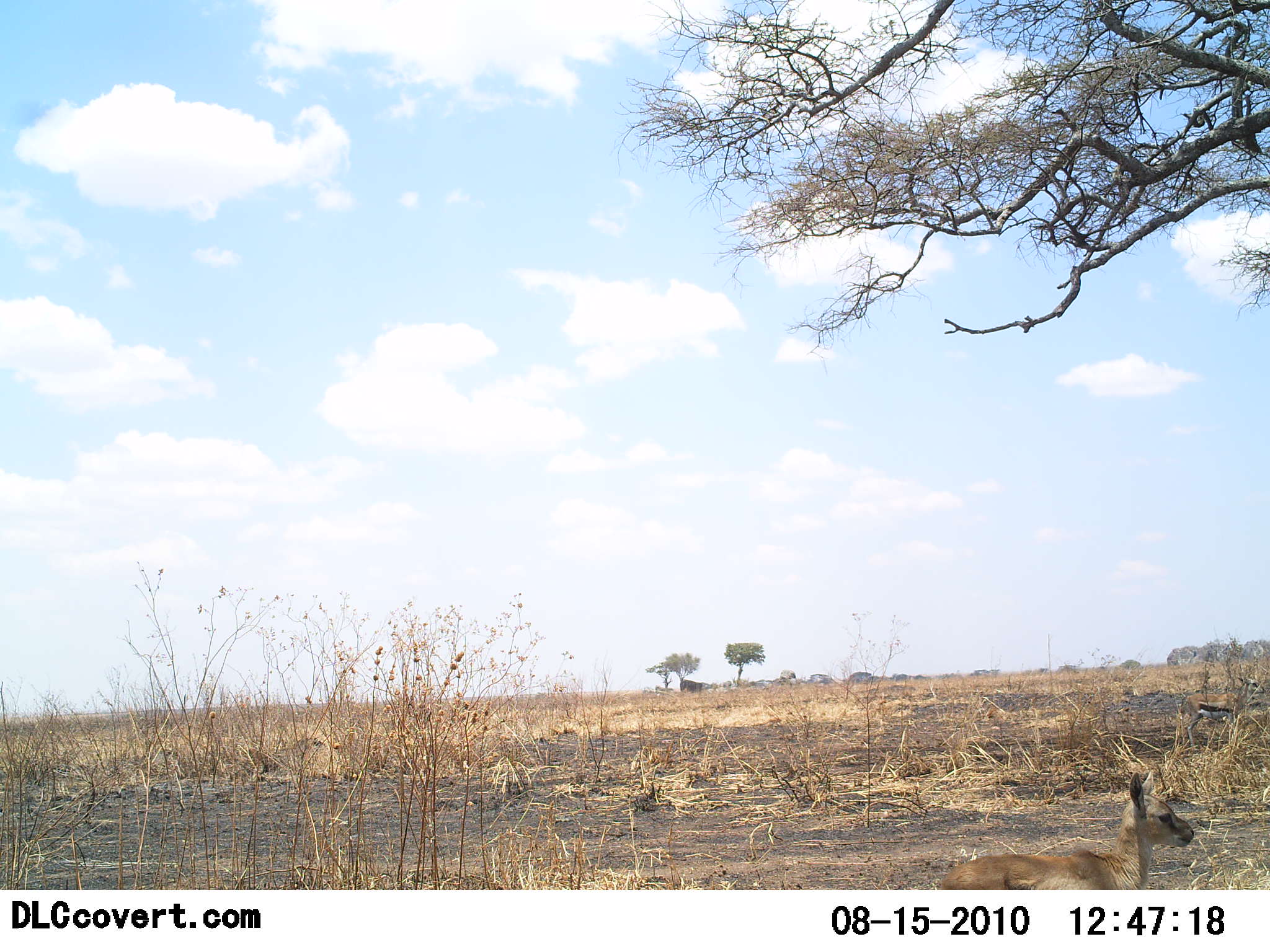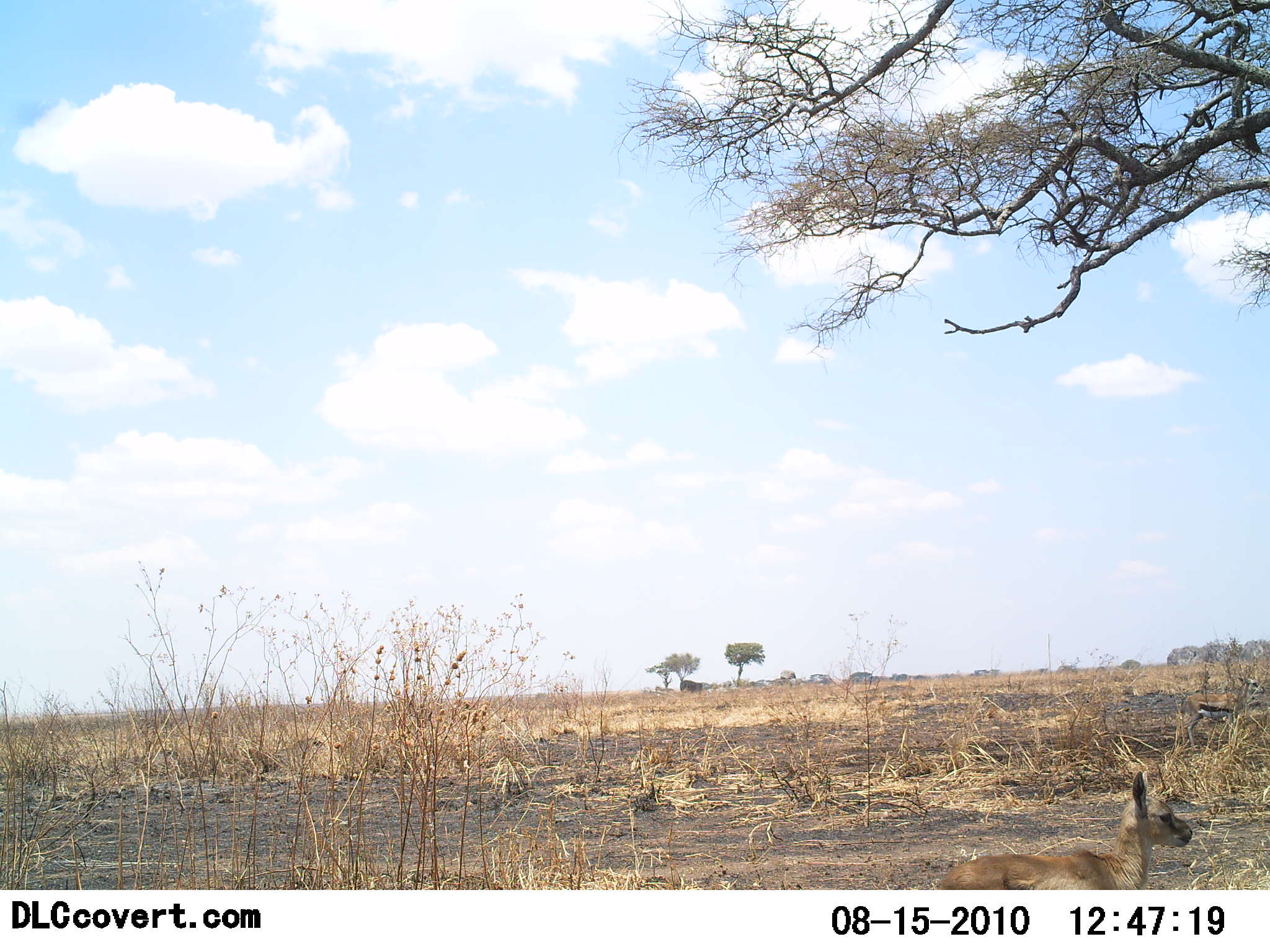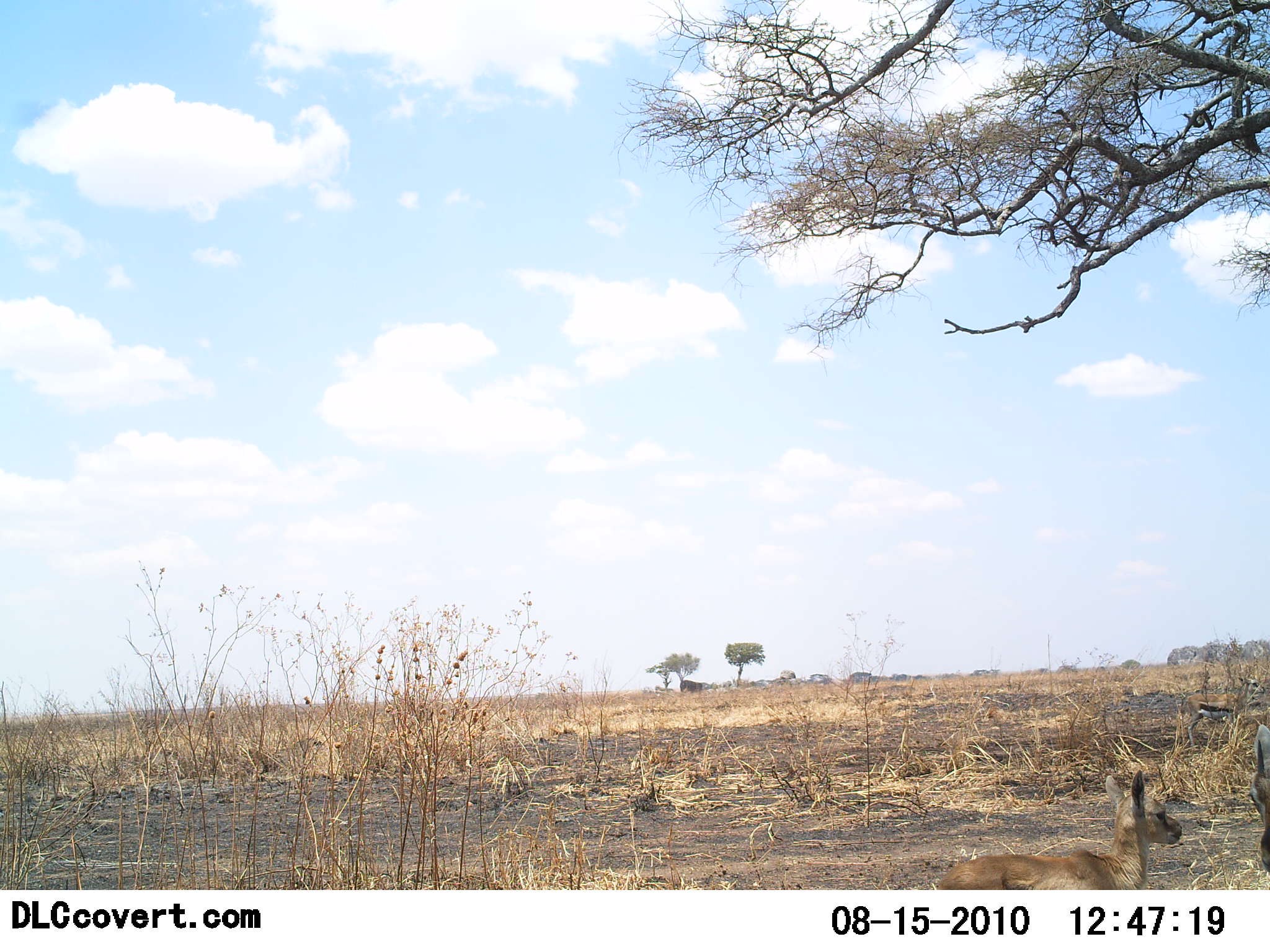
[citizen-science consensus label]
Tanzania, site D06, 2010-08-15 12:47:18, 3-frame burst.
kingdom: Animalia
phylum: Chordata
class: Mammalia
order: Artiodactyla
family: Bovidae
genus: Eudorcas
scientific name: Eudorcas thomsonii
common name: thomson's gazelle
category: gazellethomsons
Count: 2.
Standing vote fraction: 82%.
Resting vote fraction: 27%.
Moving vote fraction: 18%.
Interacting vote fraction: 0%.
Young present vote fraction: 73%.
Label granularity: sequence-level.